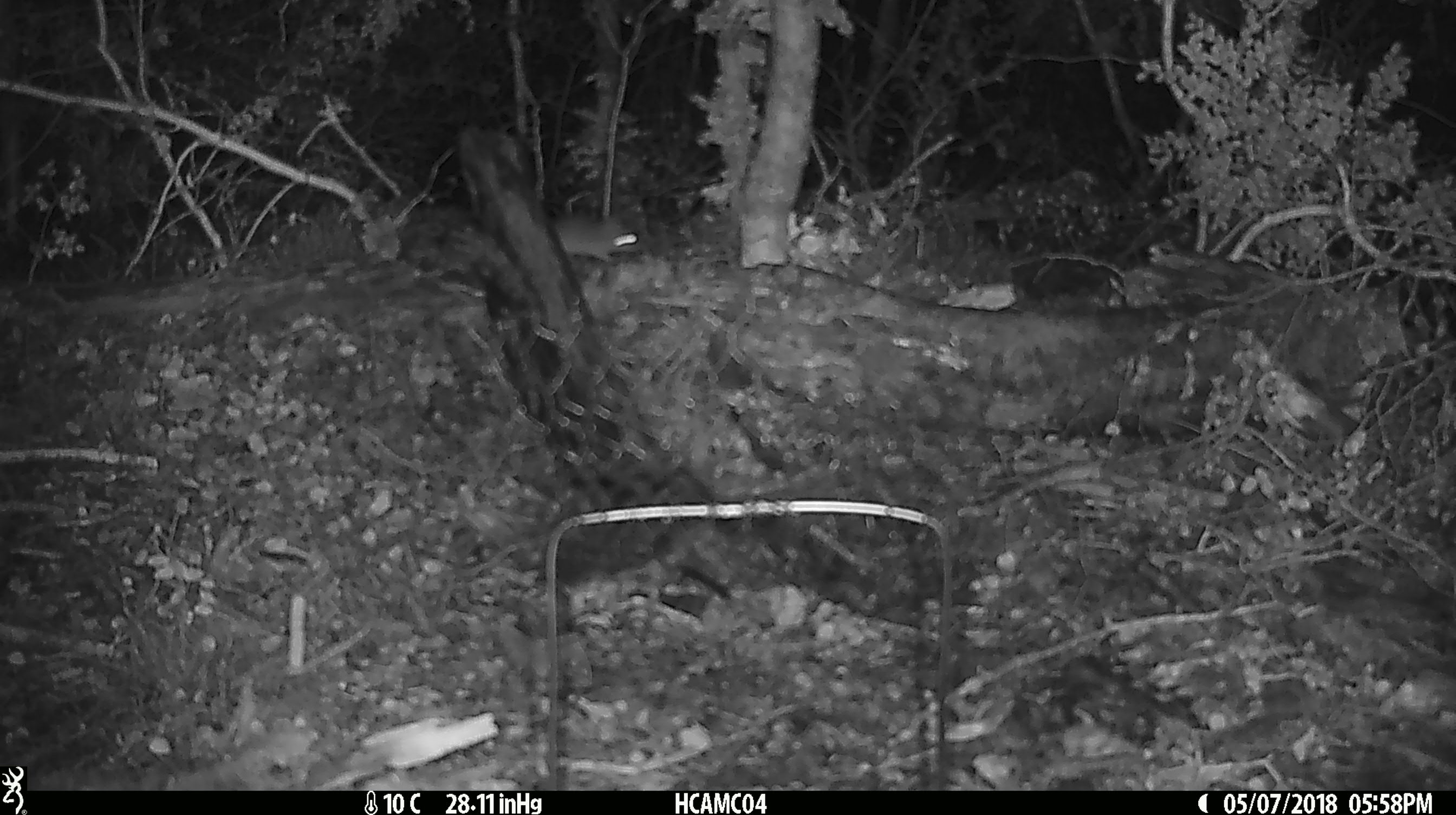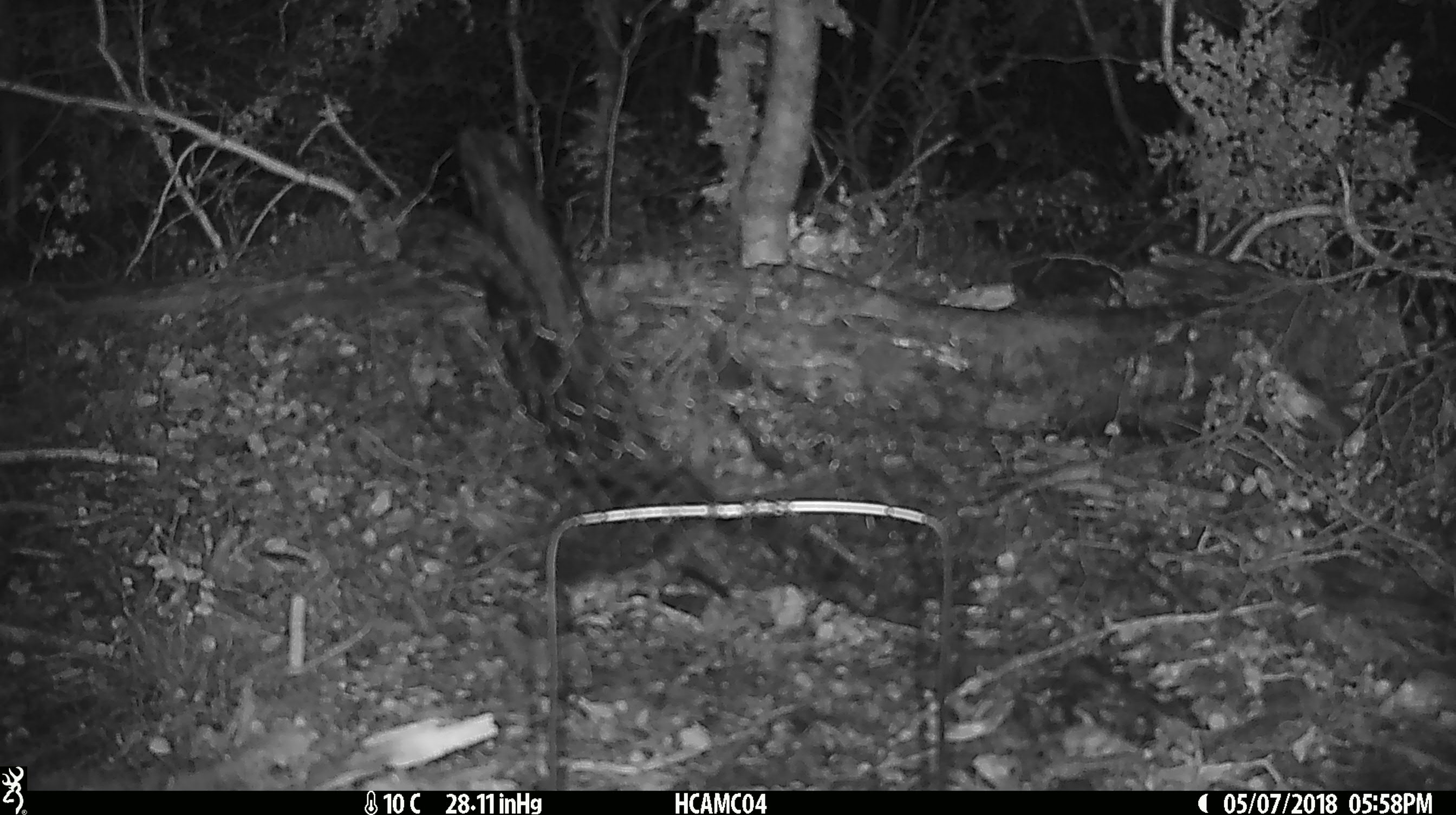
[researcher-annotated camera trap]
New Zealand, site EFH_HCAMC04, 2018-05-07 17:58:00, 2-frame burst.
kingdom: Animalia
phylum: Chordata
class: Mammalia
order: Rodentia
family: Muridae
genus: Mus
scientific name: Mus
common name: mouse